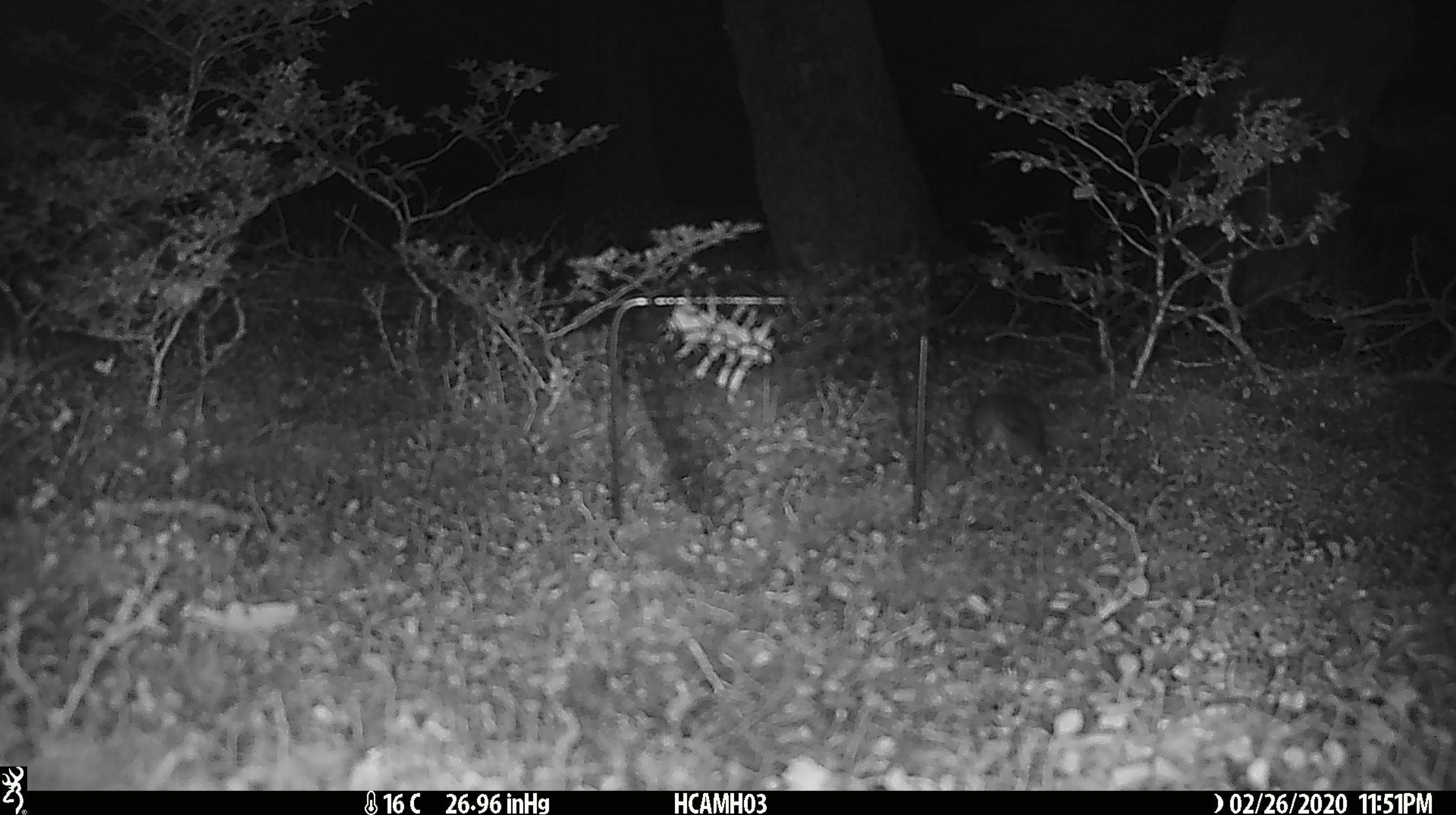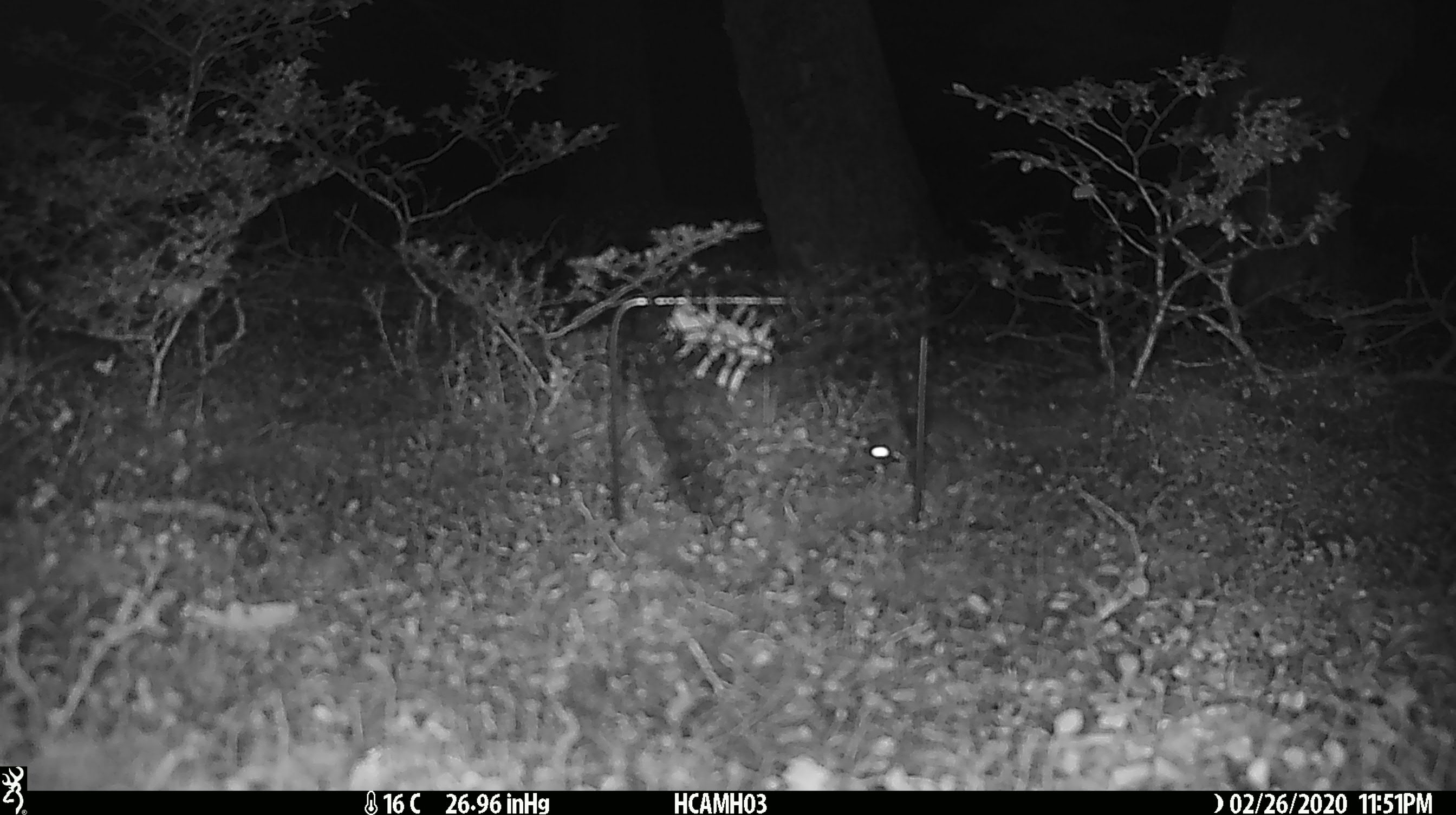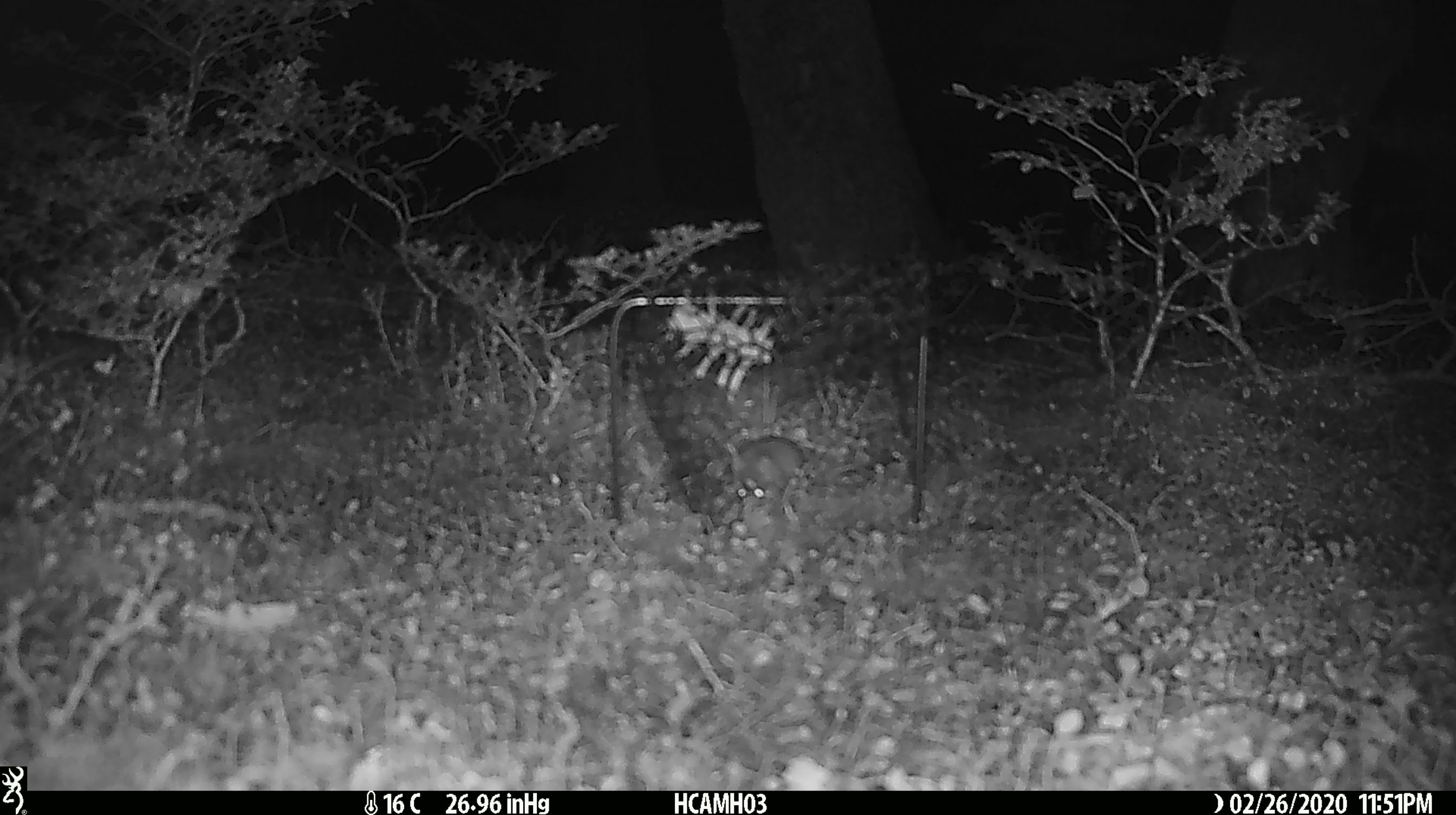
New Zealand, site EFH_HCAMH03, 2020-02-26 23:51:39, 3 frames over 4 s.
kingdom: Animalia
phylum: Chordata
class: Mammalia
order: Rodentia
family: Muridae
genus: Mus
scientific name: Mus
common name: mouse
Mouse (Mus).